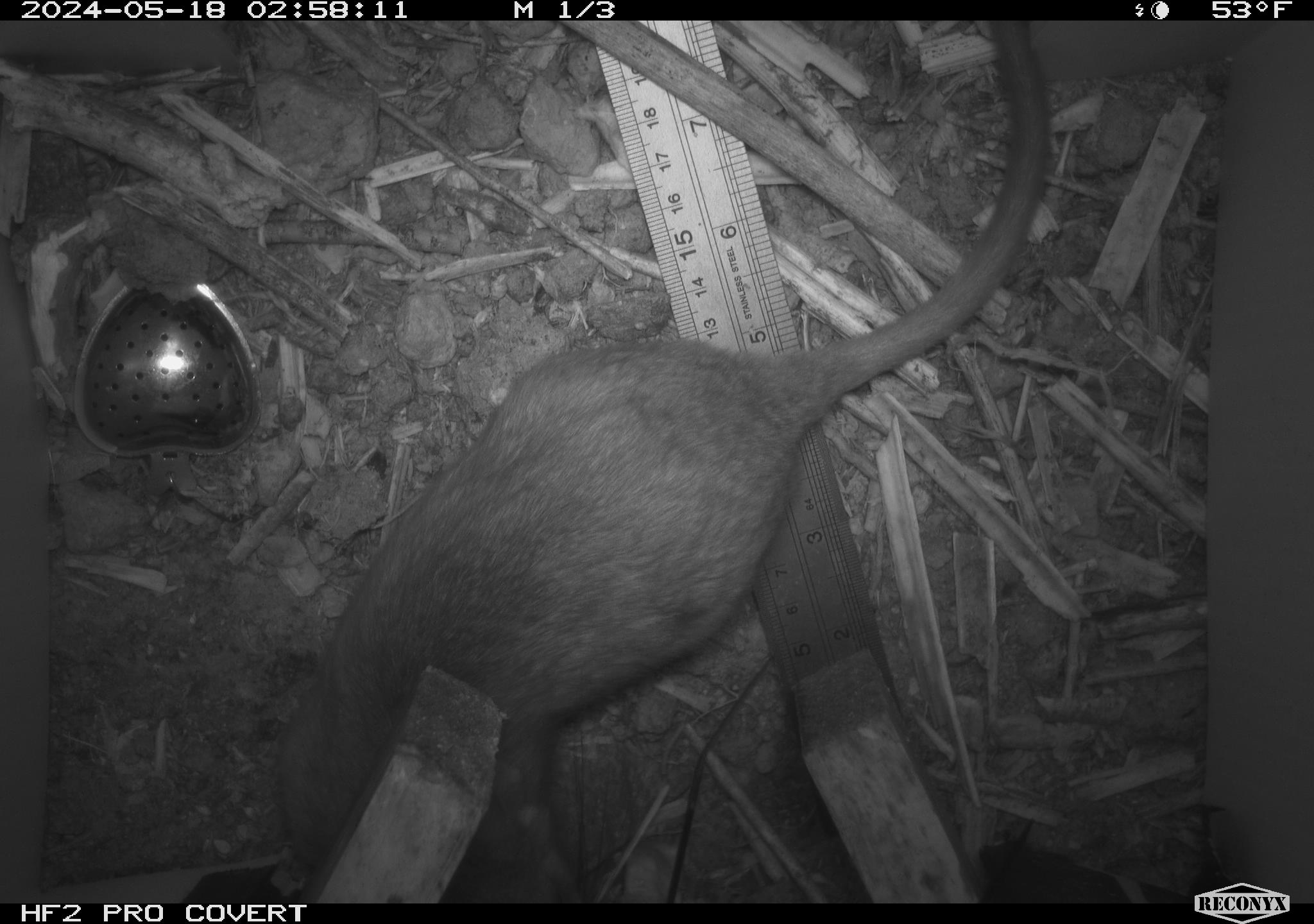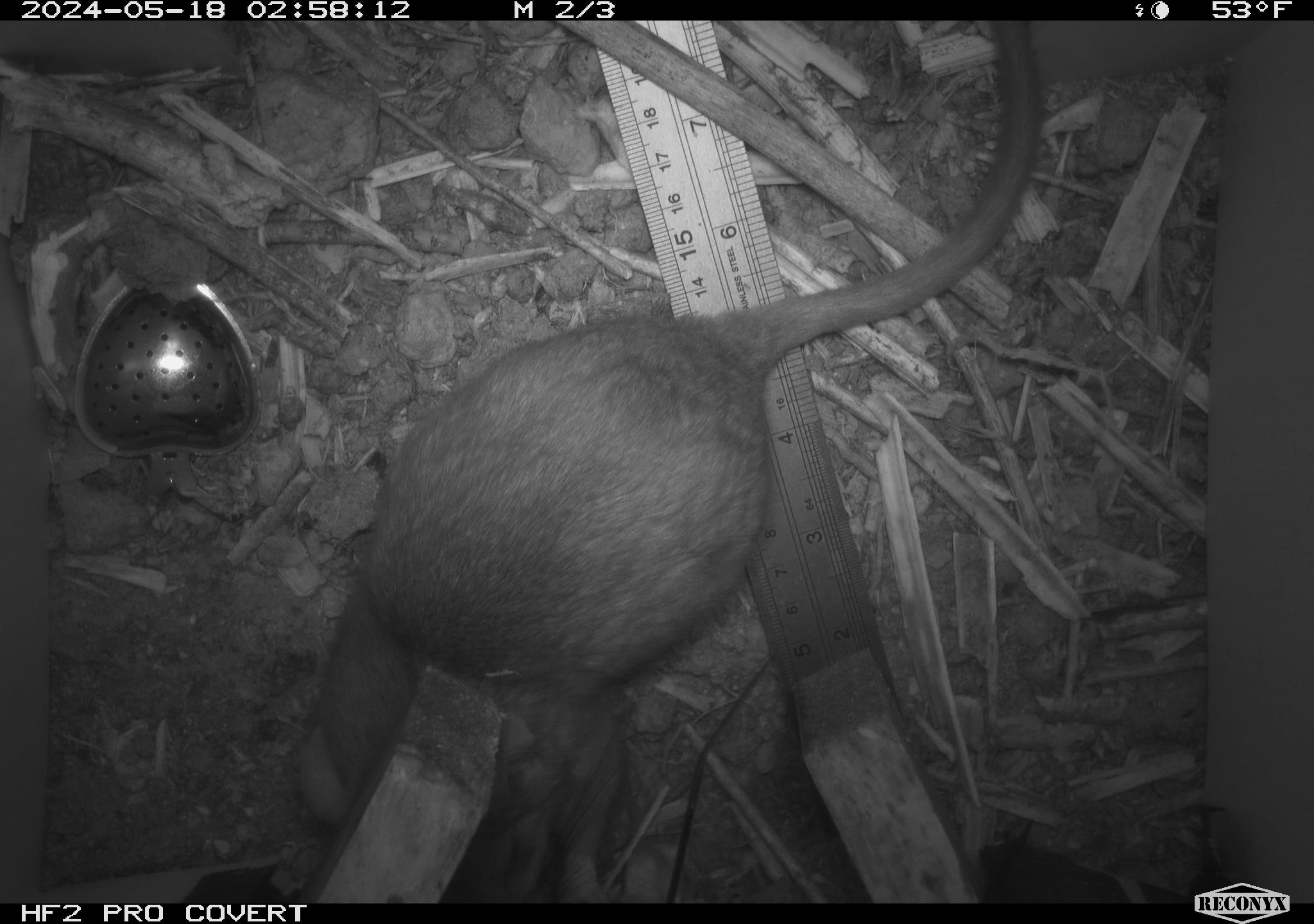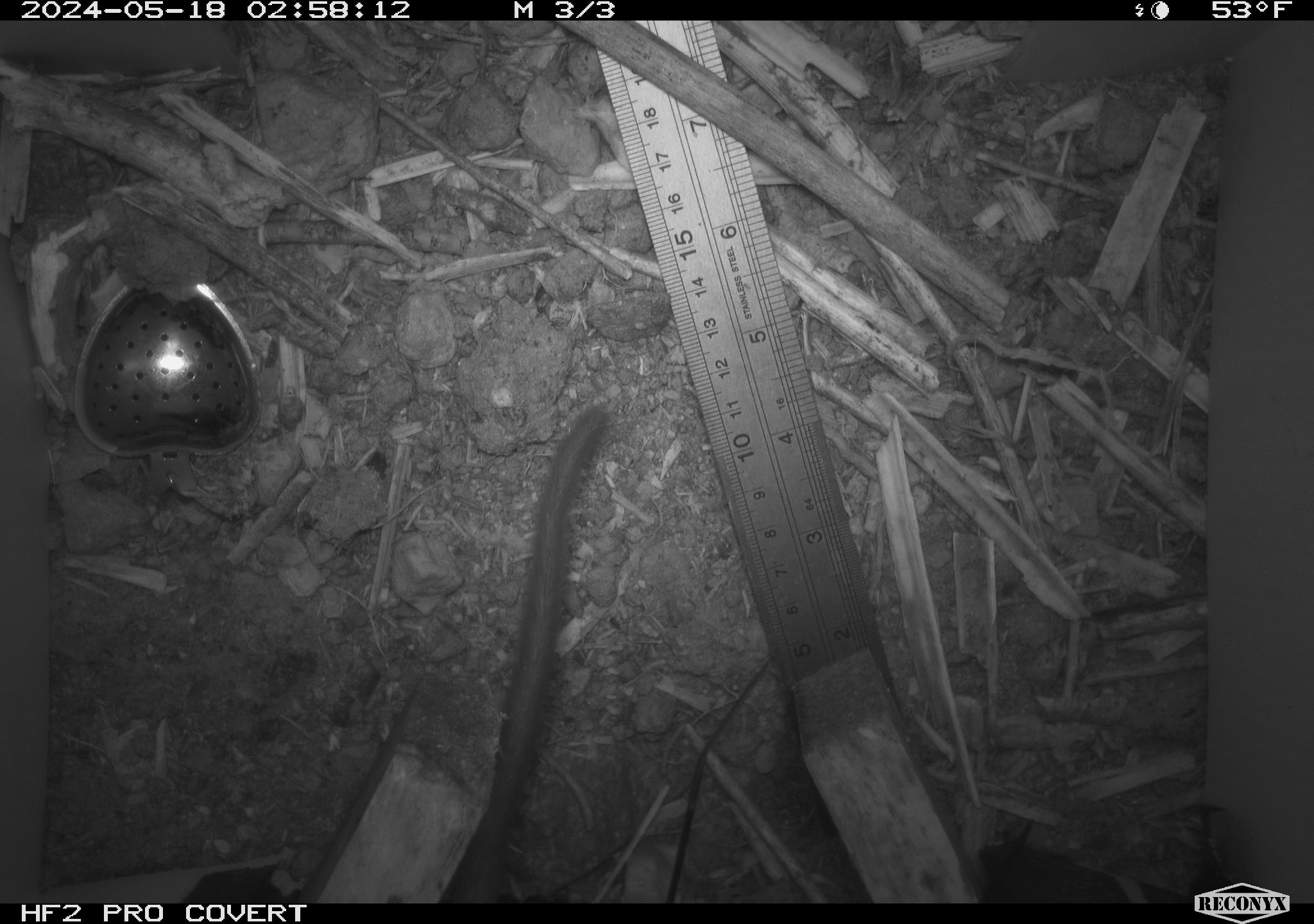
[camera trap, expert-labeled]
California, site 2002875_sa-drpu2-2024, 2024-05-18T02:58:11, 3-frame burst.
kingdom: Animalia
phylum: Chordata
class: Mammalia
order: Rodentia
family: Cricetidae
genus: Neotoma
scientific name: Neotoma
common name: pack rat or woodrat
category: neotoma species